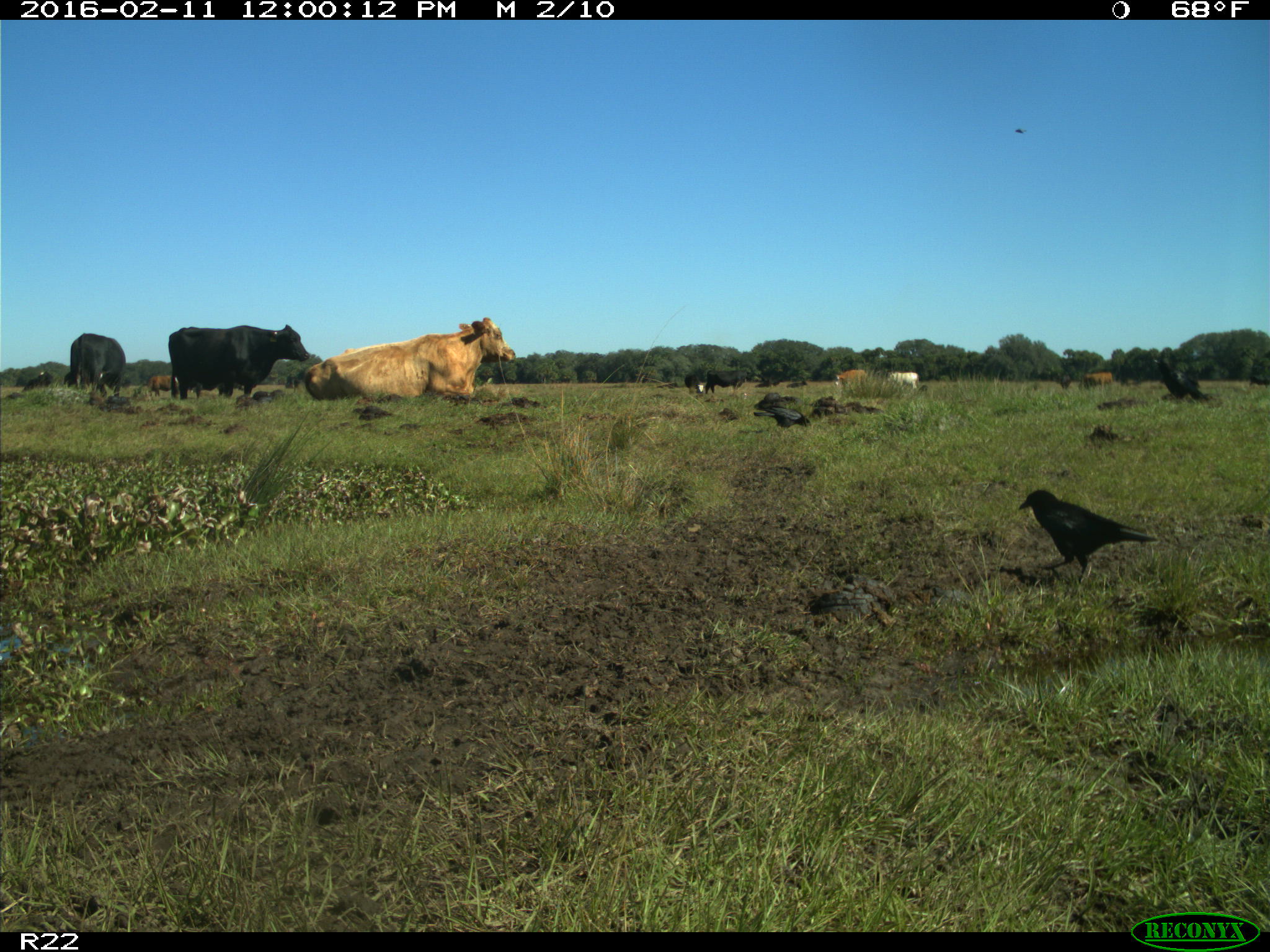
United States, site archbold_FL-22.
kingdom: Animalia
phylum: Chordata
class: Mammalia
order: Artiodactyla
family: Bovidae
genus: Bos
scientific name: Bos taurus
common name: domestic cow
Bos taurus (domestic cow).